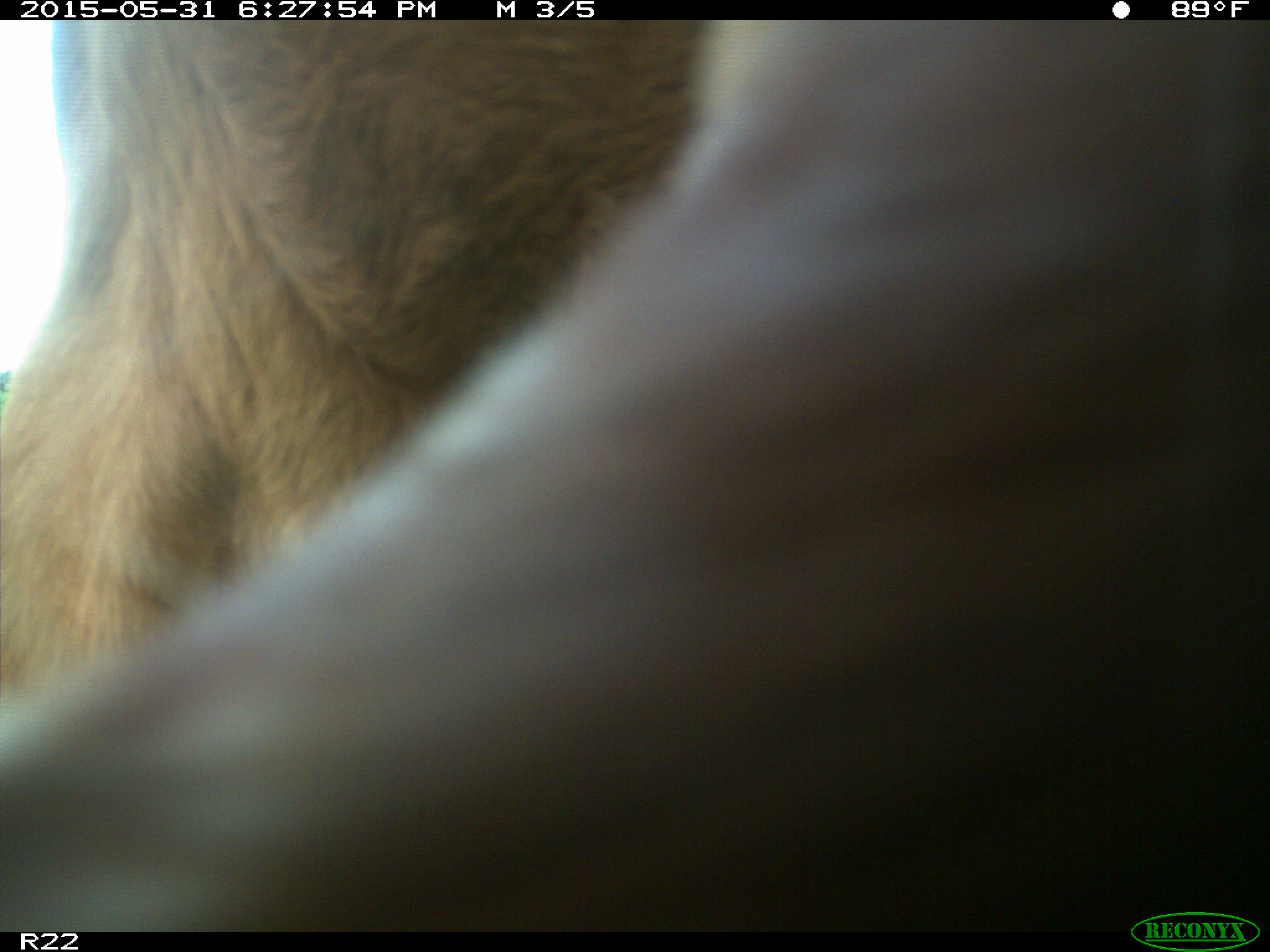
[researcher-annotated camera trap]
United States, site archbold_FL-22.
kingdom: Animalia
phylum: Chordata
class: Mammalia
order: Artiodactyla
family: Bovidae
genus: Bos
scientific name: Bos taurus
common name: domestic cow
Bos taurus (domestic cow).